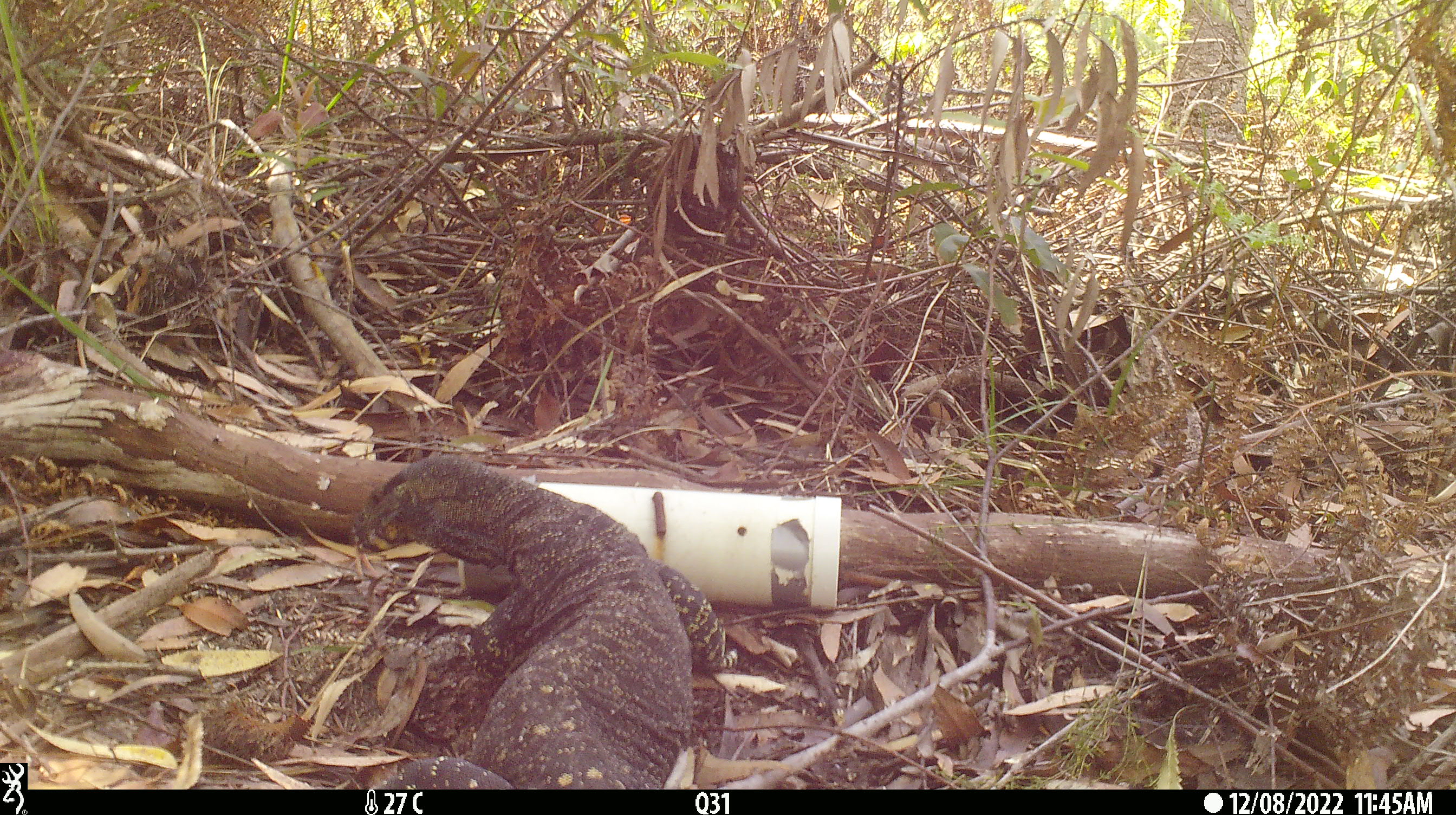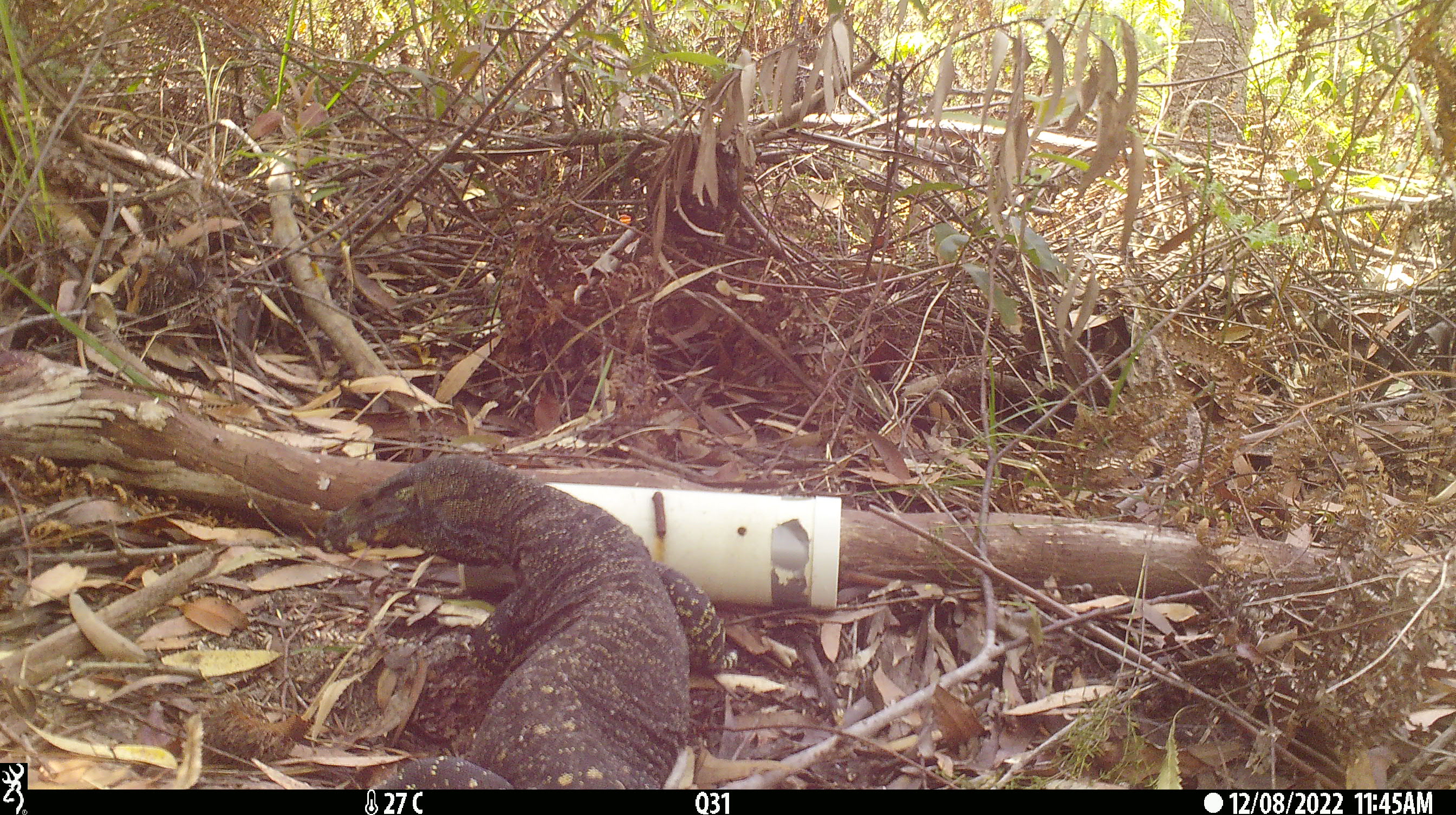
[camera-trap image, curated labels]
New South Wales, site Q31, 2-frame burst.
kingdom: Animalia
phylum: Chordata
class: Reptilia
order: Squamata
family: Varanidae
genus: Varanus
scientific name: Varanus varius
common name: lace monitor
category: goanna